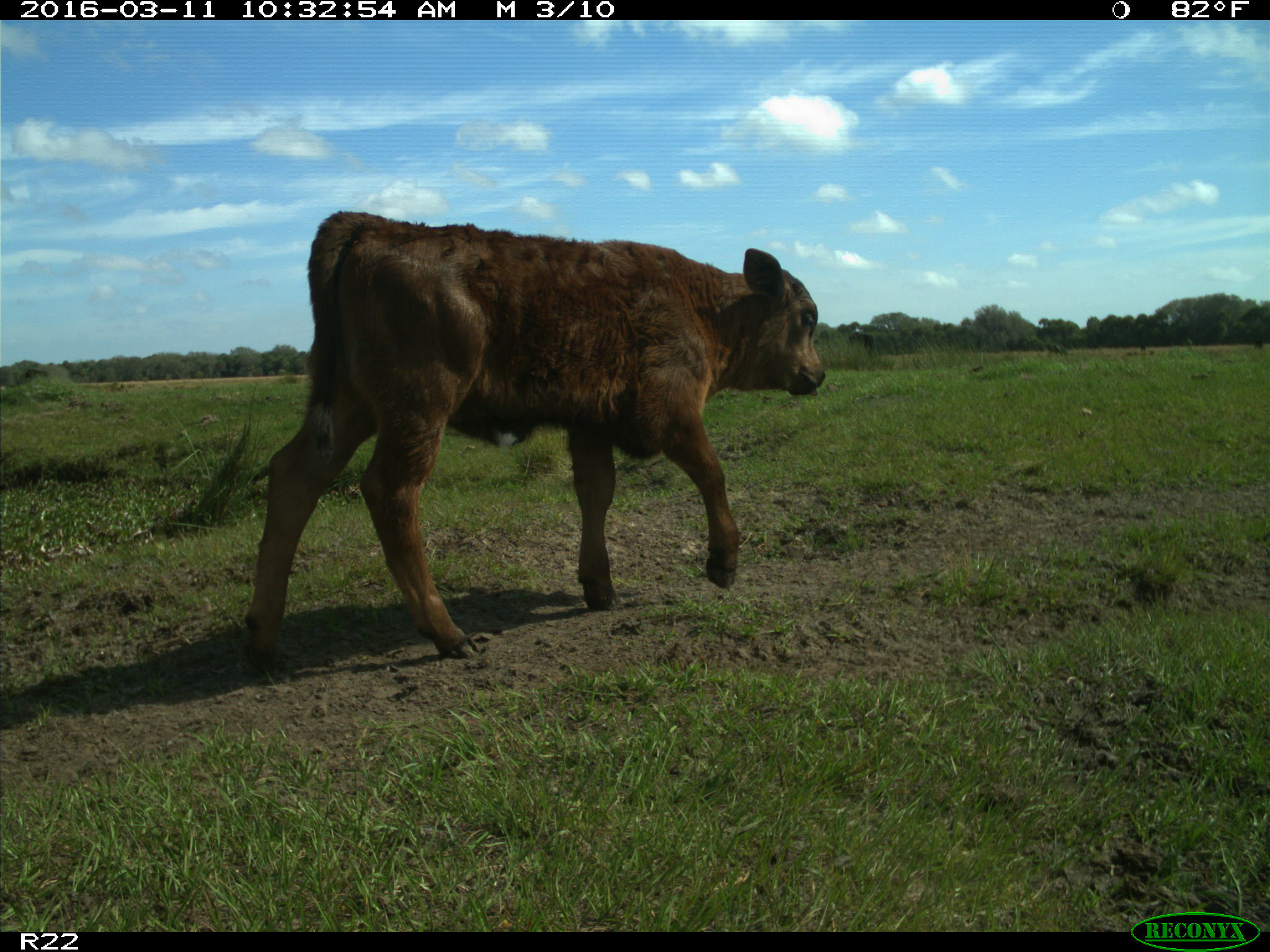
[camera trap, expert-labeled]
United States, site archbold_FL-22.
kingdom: Animalia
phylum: Chordata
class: Mammalia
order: Artiodactyla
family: Bovidae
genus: Bos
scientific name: Bos taurus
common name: domestic cow